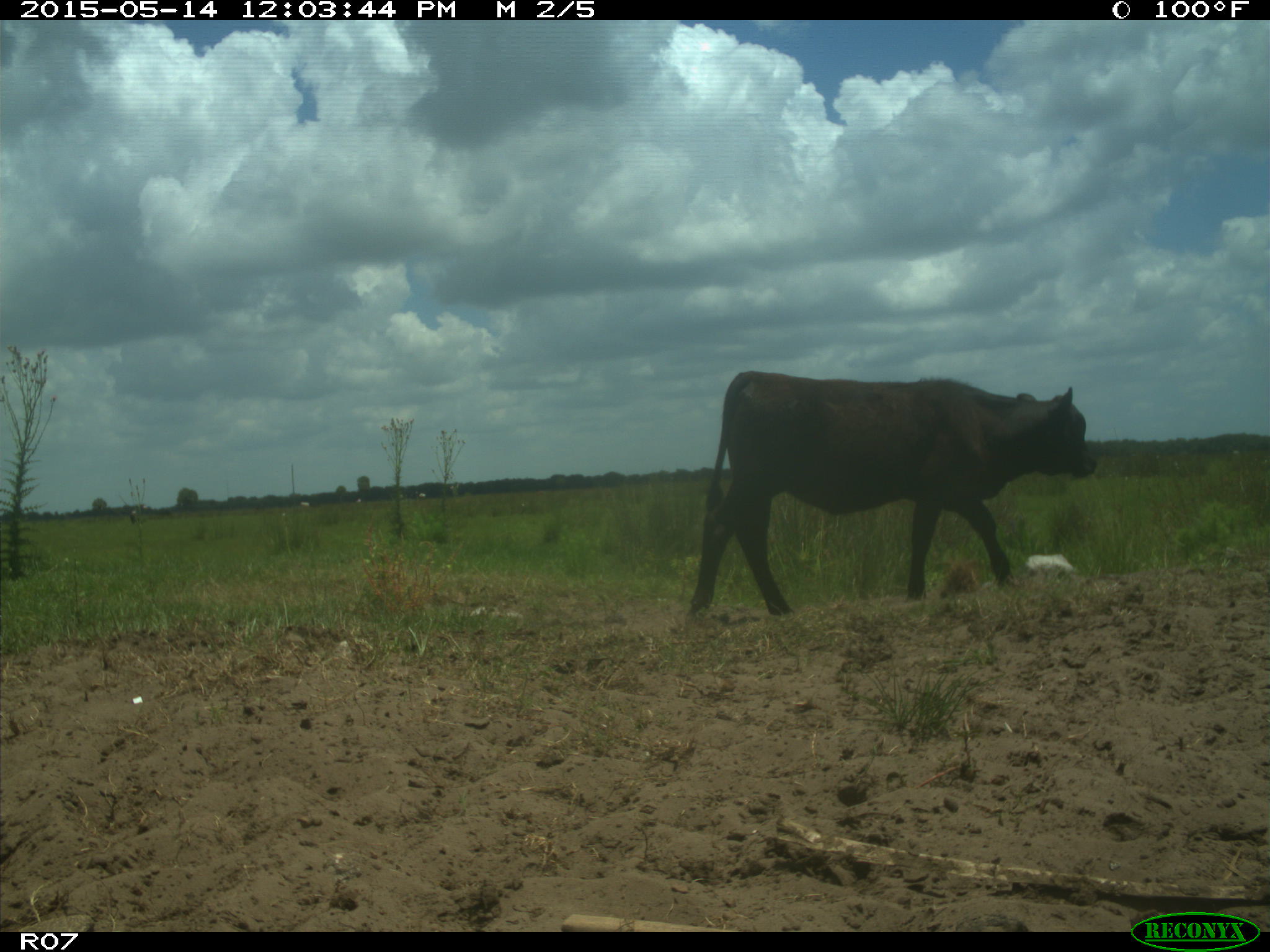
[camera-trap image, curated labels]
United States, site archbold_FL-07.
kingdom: Animalia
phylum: Chordata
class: Mammalia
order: Artiodactyla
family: Bovidae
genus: Bos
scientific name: Bos taurus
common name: domestic cow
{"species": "Bos taurus (domestic cow)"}